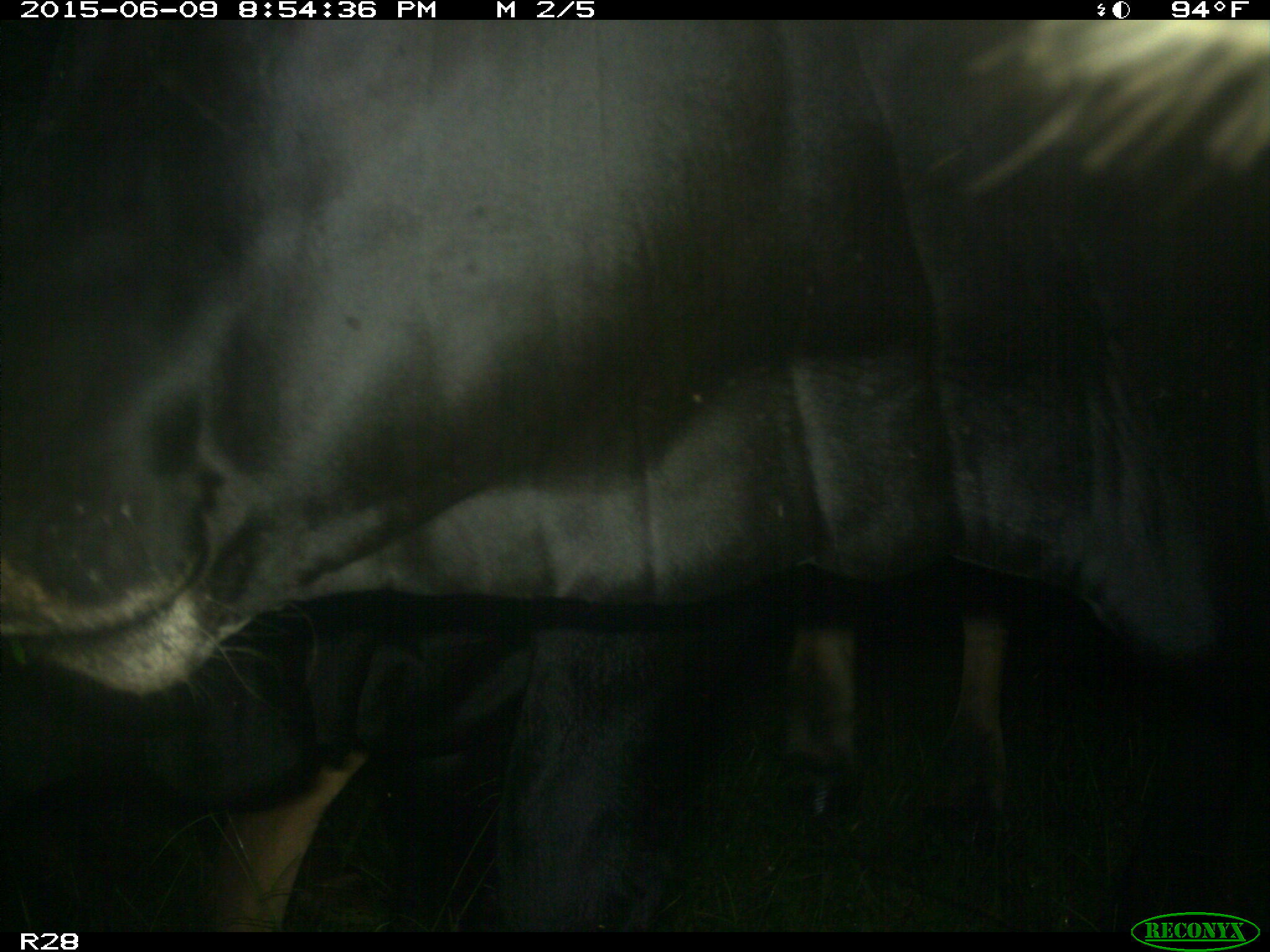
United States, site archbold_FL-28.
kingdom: Animalia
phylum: Chordata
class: Mammalia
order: Artiodactyla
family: Bovidae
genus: Bos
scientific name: Bos taurus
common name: domestic cow